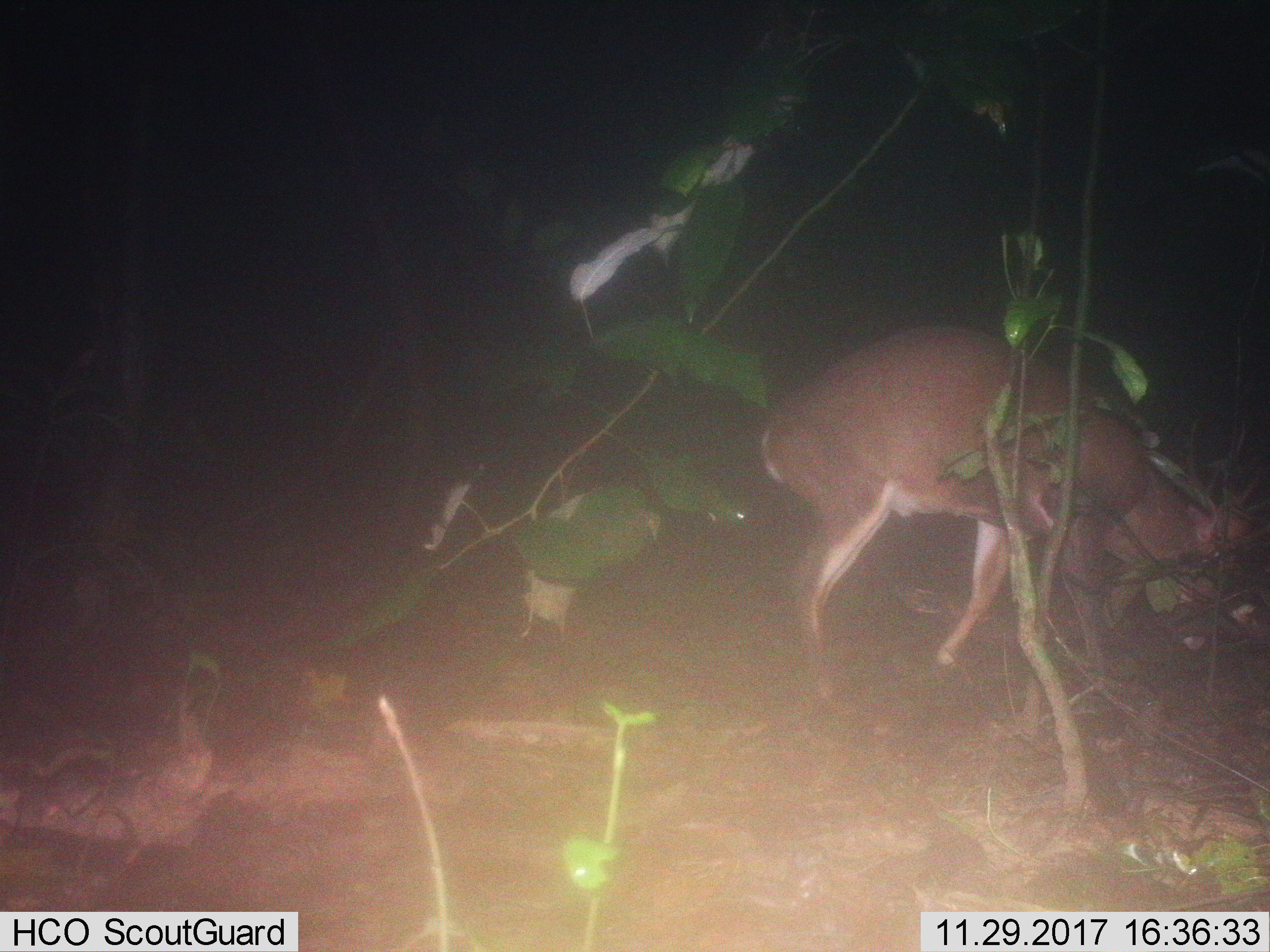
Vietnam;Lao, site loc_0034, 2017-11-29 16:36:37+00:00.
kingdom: Animalia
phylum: Chordata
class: Mammalia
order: Artiodactyla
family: Cervidae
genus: Muntiacus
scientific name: Muntiacus vuquangensis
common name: large-antlered muntjac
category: large antlered muntjac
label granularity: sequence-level